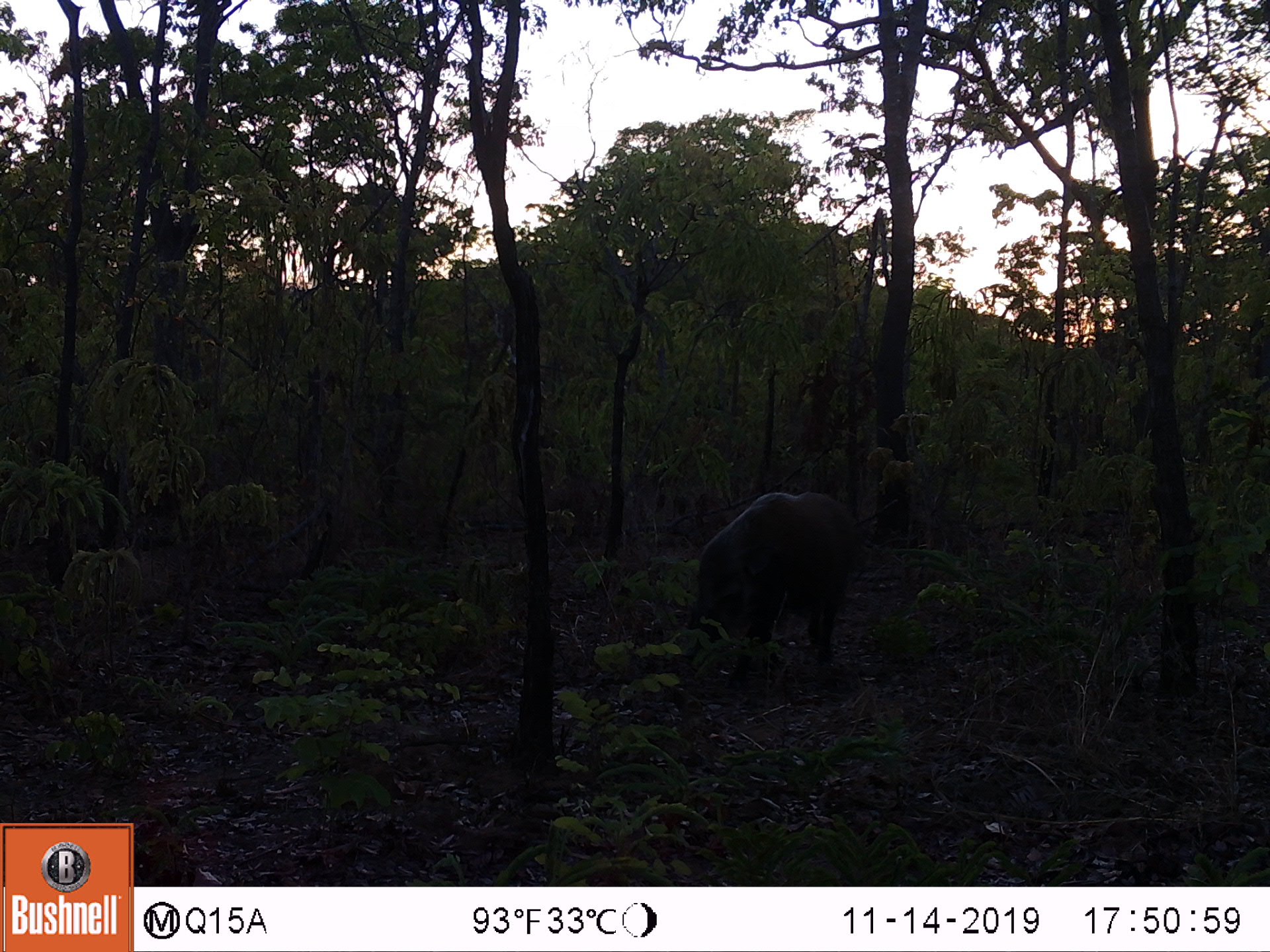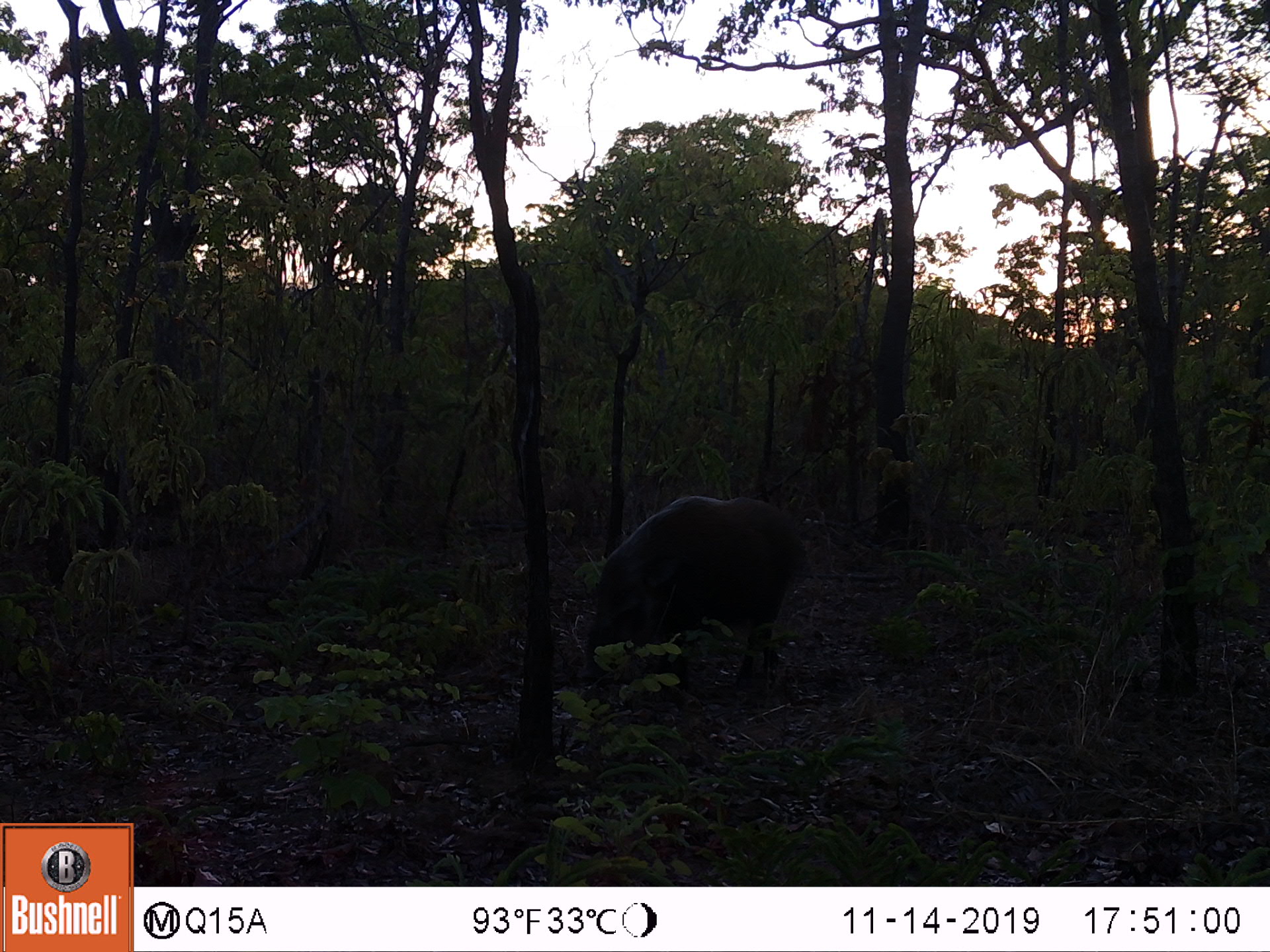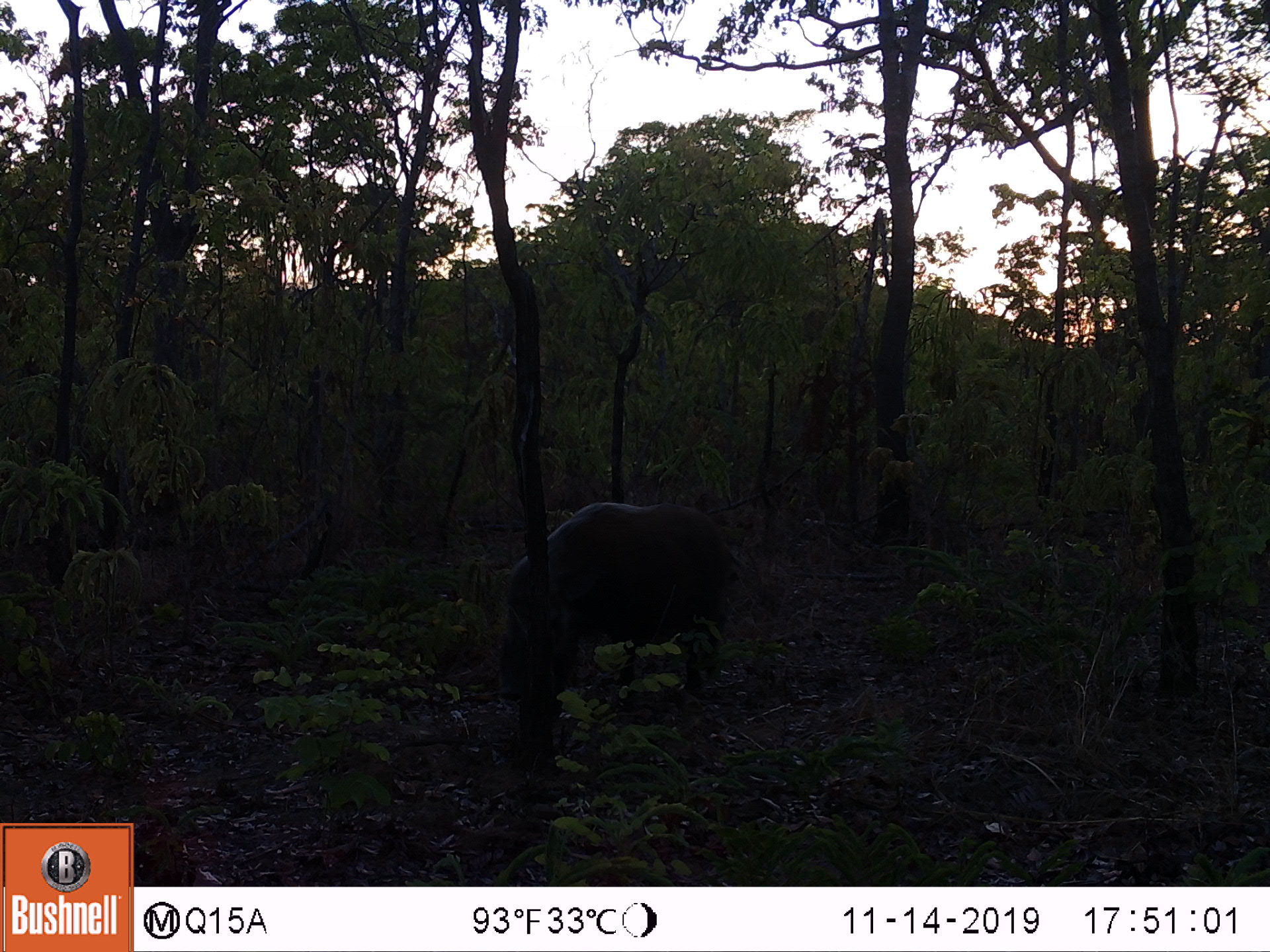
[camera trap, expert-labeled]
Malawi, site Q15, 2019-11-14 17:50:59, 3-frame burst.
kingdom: Animalia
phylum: Chordata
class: Mammalia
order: Artiodactyla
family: Suidae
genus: Potamochoerus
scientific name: Potamochoerus larvatus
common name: bushpig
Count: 1.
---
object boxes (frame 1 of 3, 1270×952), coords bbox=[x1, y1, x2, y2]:
bushpig: bbox=[683, 487, 865, 664]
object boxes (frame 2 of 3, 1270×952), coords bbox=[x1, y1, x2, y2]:
bushpig: bbox=[578, 490, 801, 713]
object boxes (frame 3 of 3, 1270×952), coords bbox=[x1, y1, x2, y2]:
bushpig: bbox=[490, 495, 737, 701]